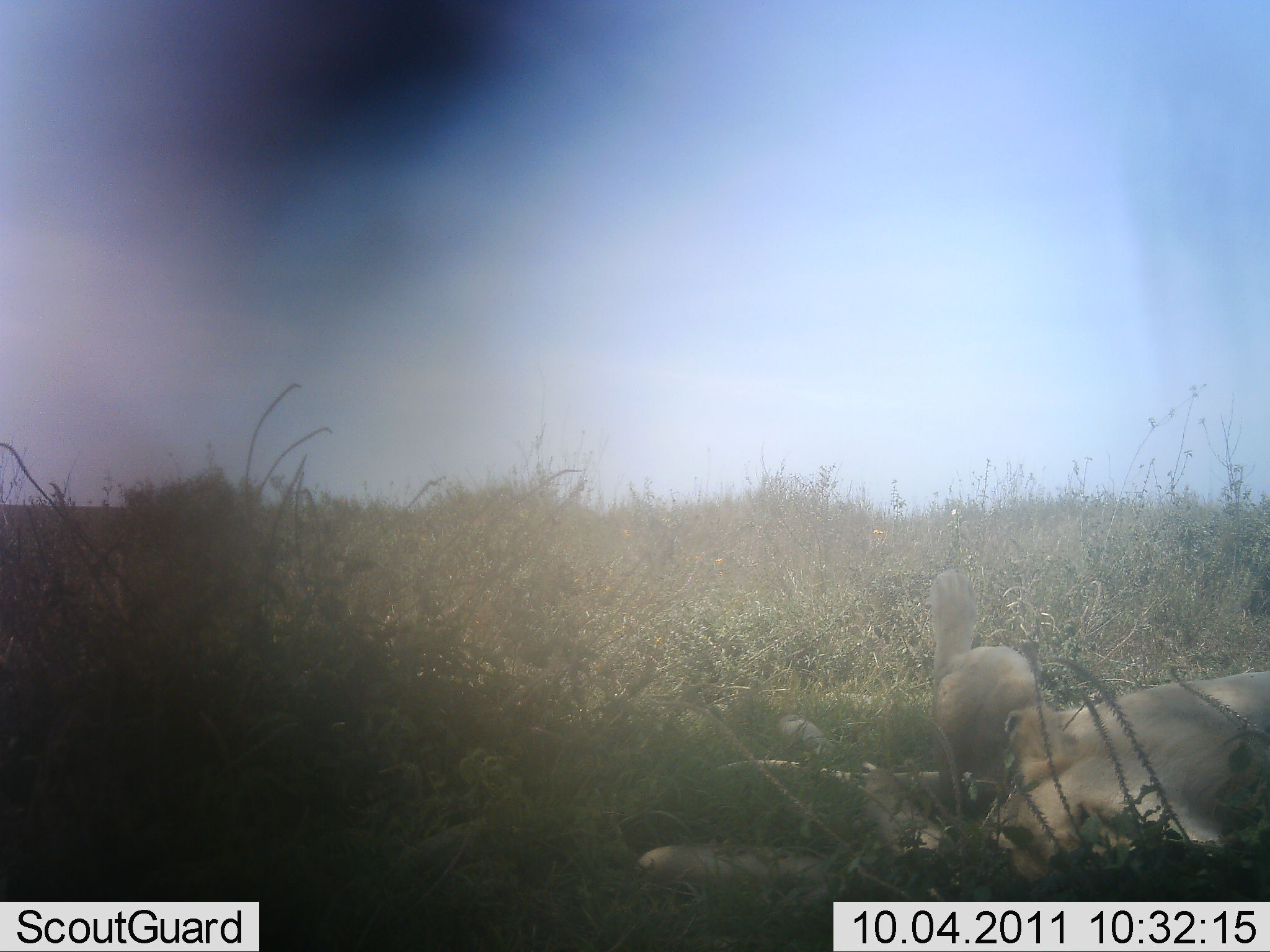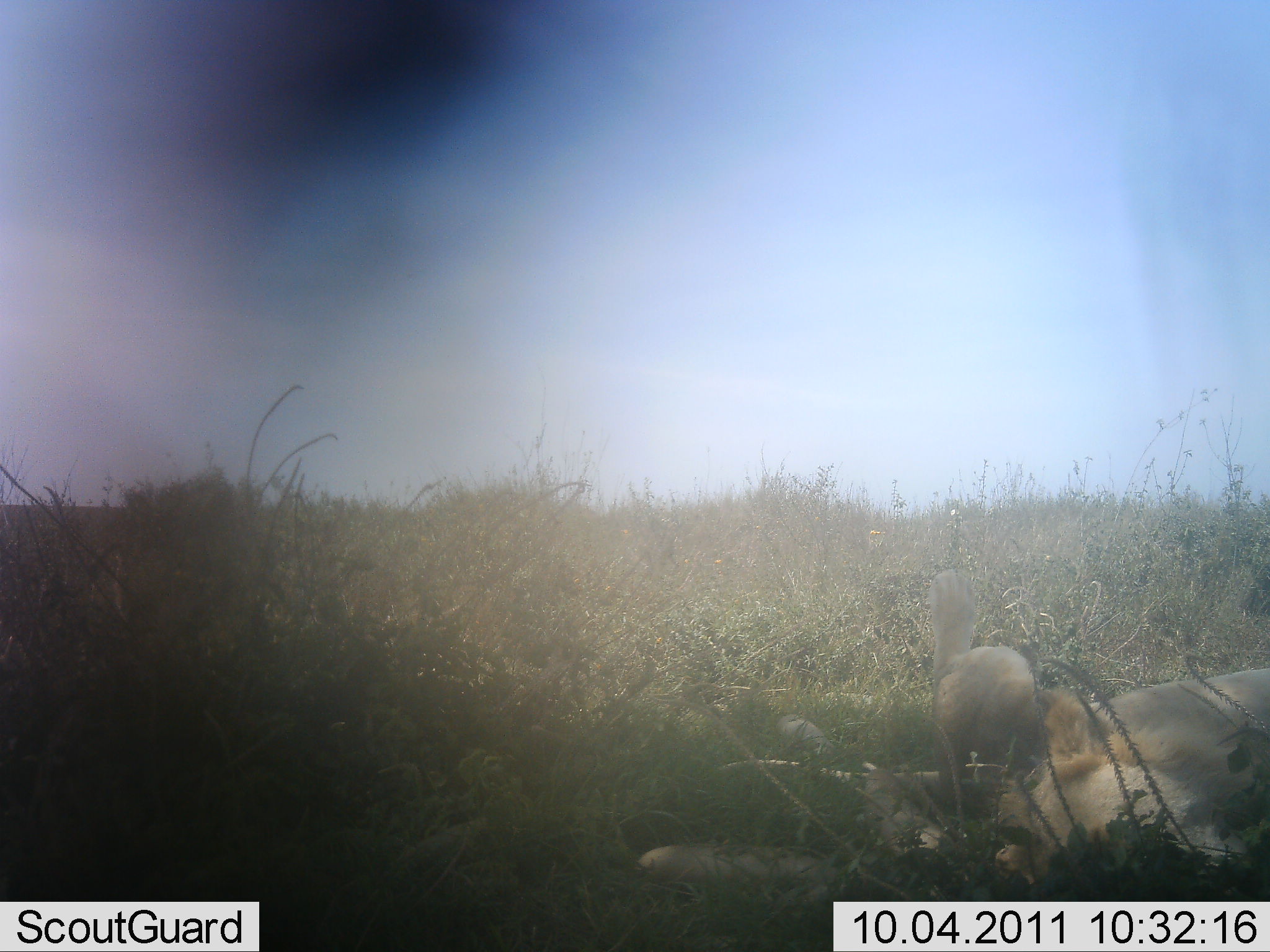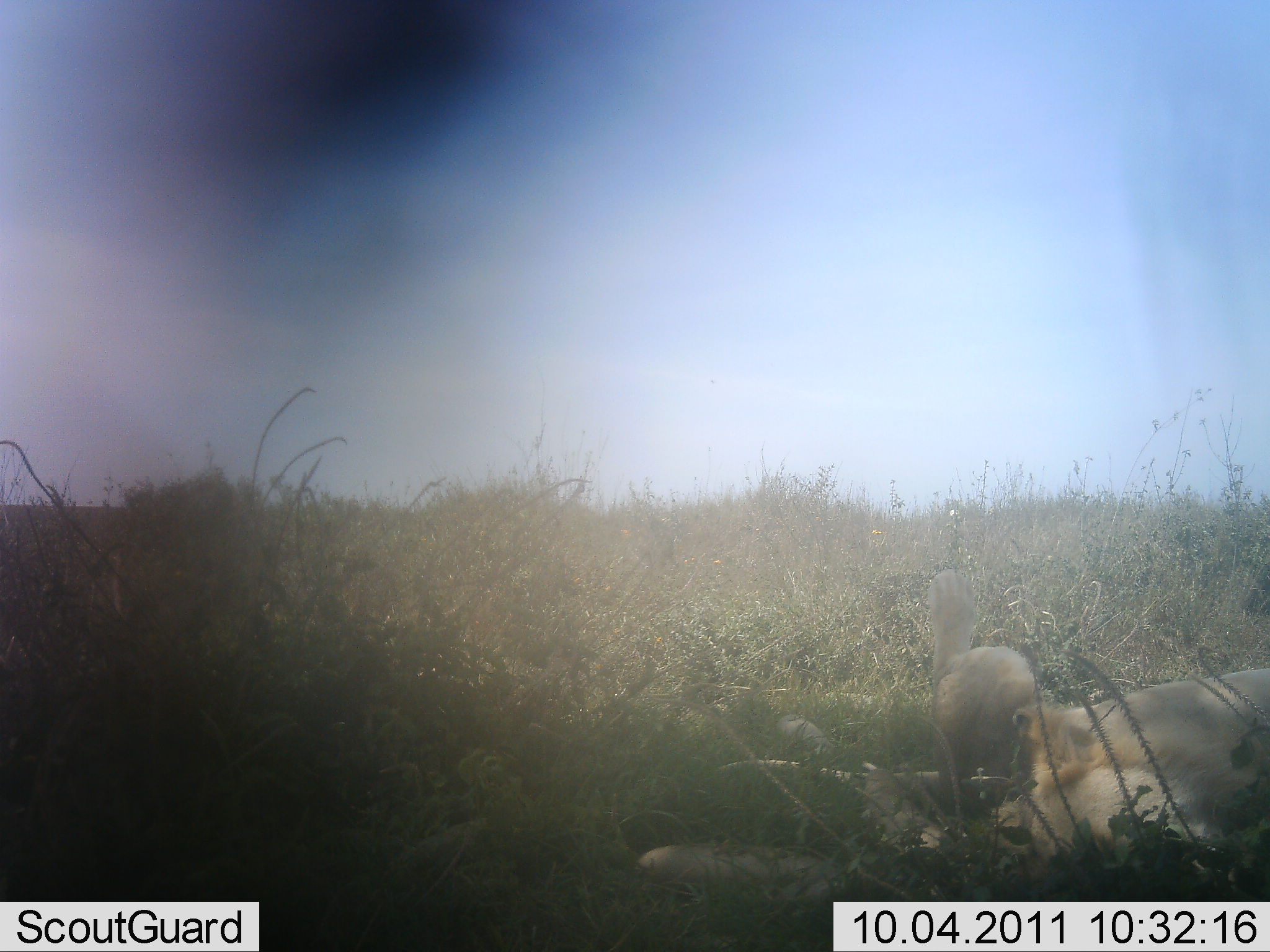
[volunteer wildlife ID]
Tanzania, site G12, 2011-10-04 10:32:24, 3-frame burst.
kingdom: Animalia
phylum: Chordata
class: Mammalia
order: Carnivora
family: Felidae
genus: Panthera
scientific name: Panthera leo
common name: lion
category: lionfemale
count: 1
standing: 0%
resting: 100%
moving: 0%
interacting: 0%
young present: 0%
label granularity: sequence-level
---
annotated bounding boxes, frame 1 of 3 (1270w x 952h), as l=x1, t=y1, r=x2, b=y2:
animal: l=628, t=563, r=1270, b=906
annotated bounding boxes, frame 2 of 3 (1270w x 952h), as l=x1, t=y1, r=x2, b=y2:
animal: l=621, t=563, r=1270, b=899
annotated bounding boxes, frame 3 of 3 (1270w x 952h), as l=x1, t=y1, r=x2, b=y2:
animal: l=640, t=567, r=1268, b=901